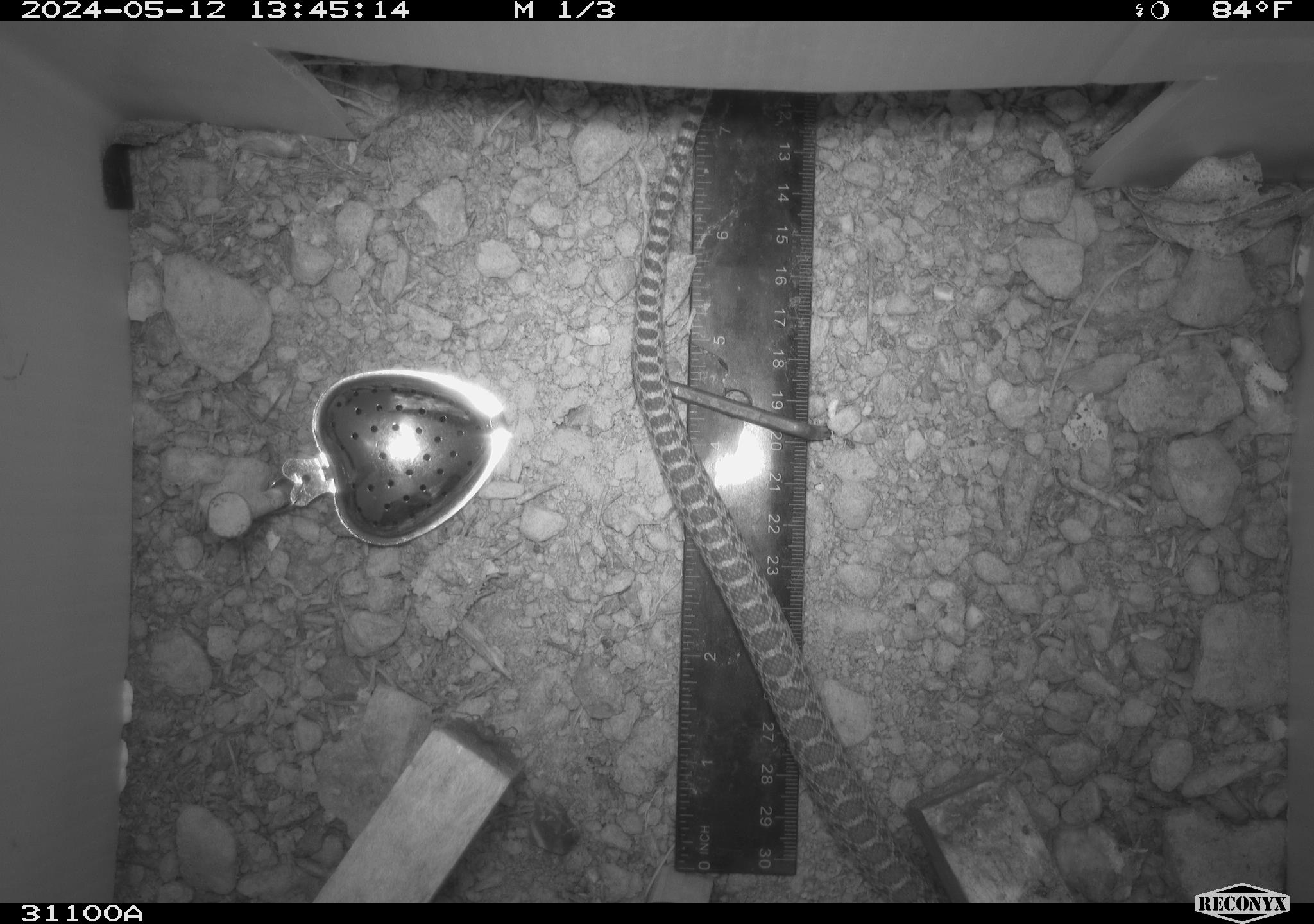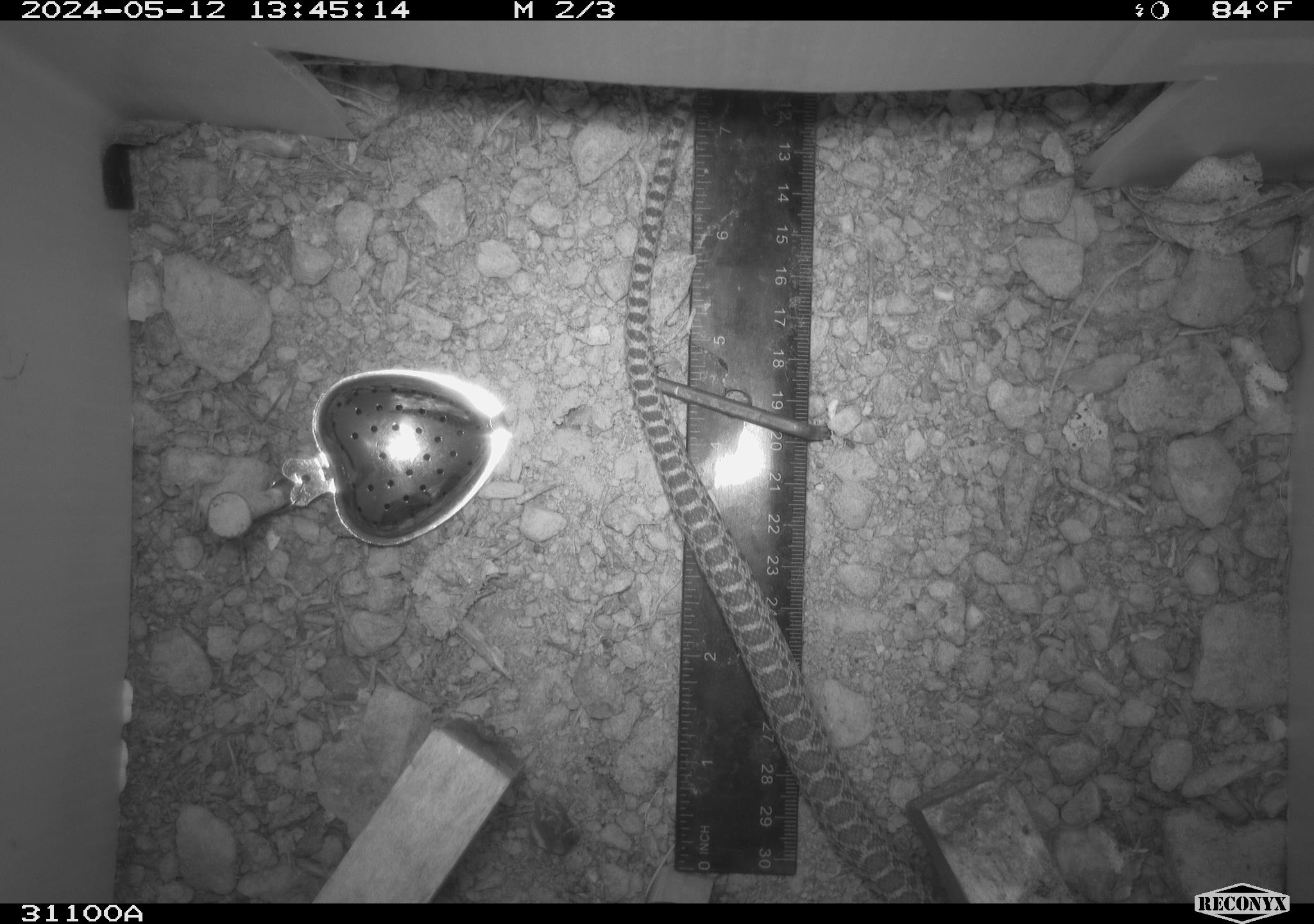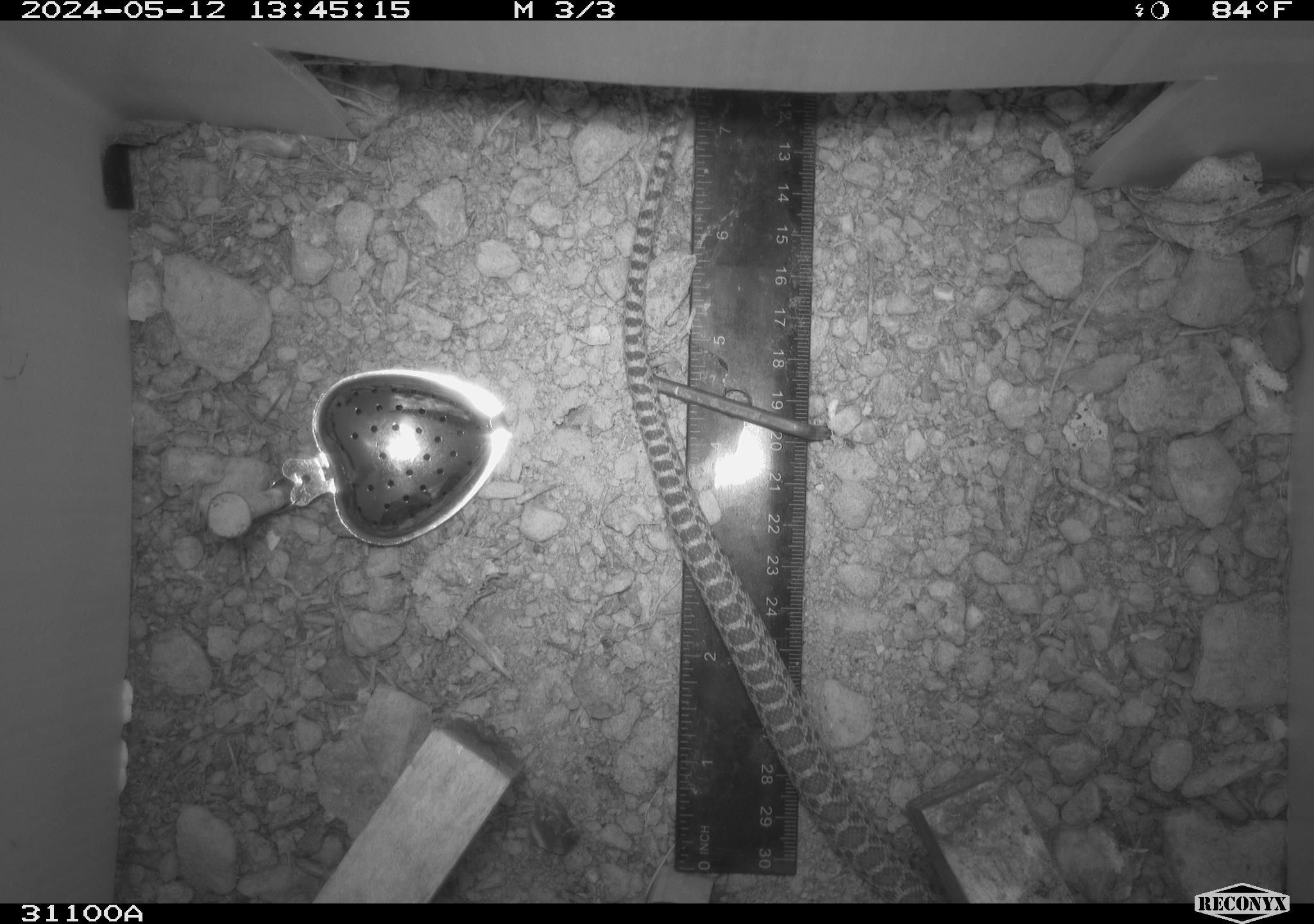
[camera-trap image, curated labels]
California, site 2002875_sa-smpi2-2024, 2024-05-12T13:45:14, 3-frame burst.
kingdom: Animalia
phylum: Chordata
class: Reptilia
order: Squamata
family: Colubridae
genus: Pituophis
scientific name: Pituophis catenifer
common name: gophersnake